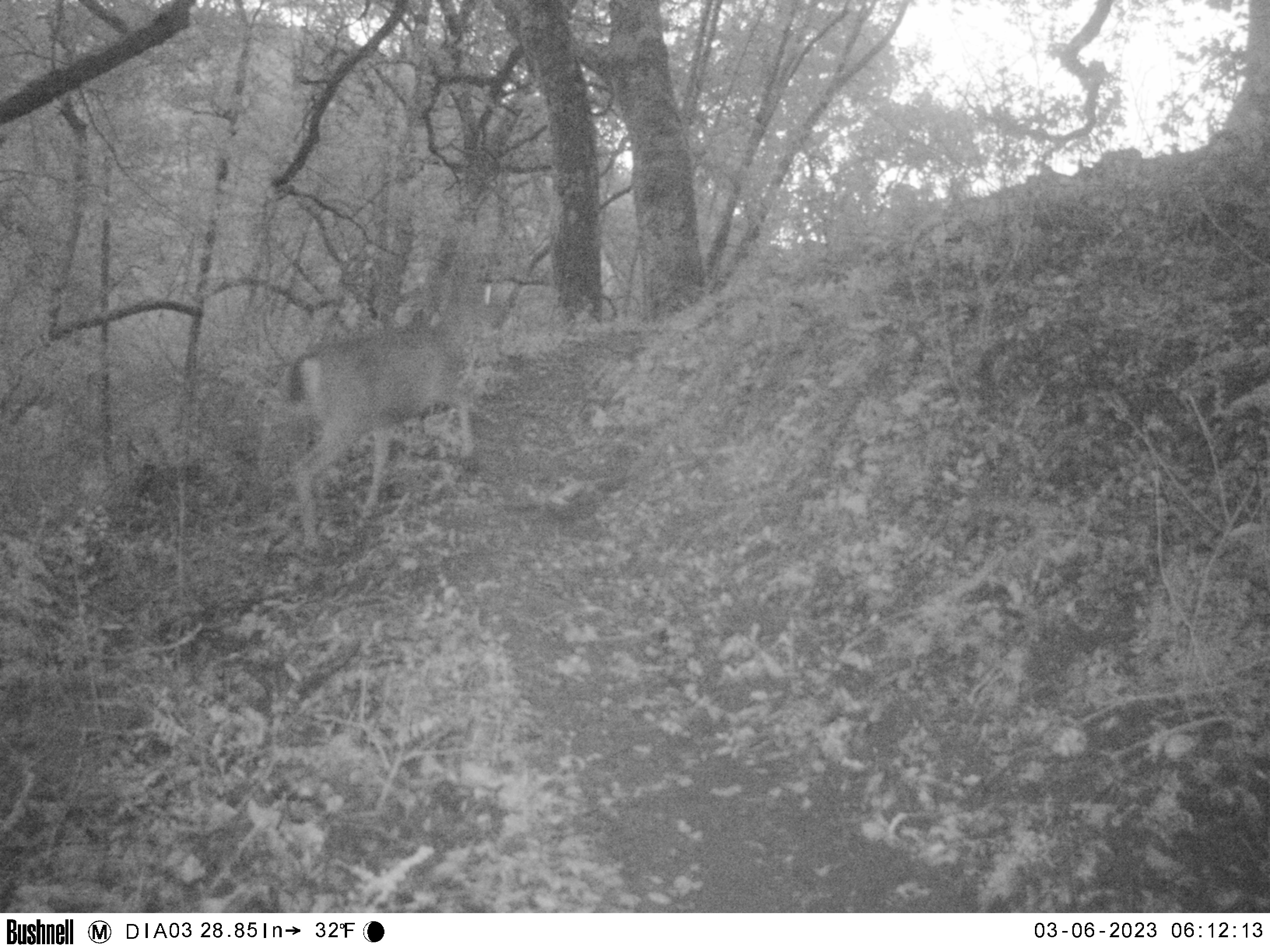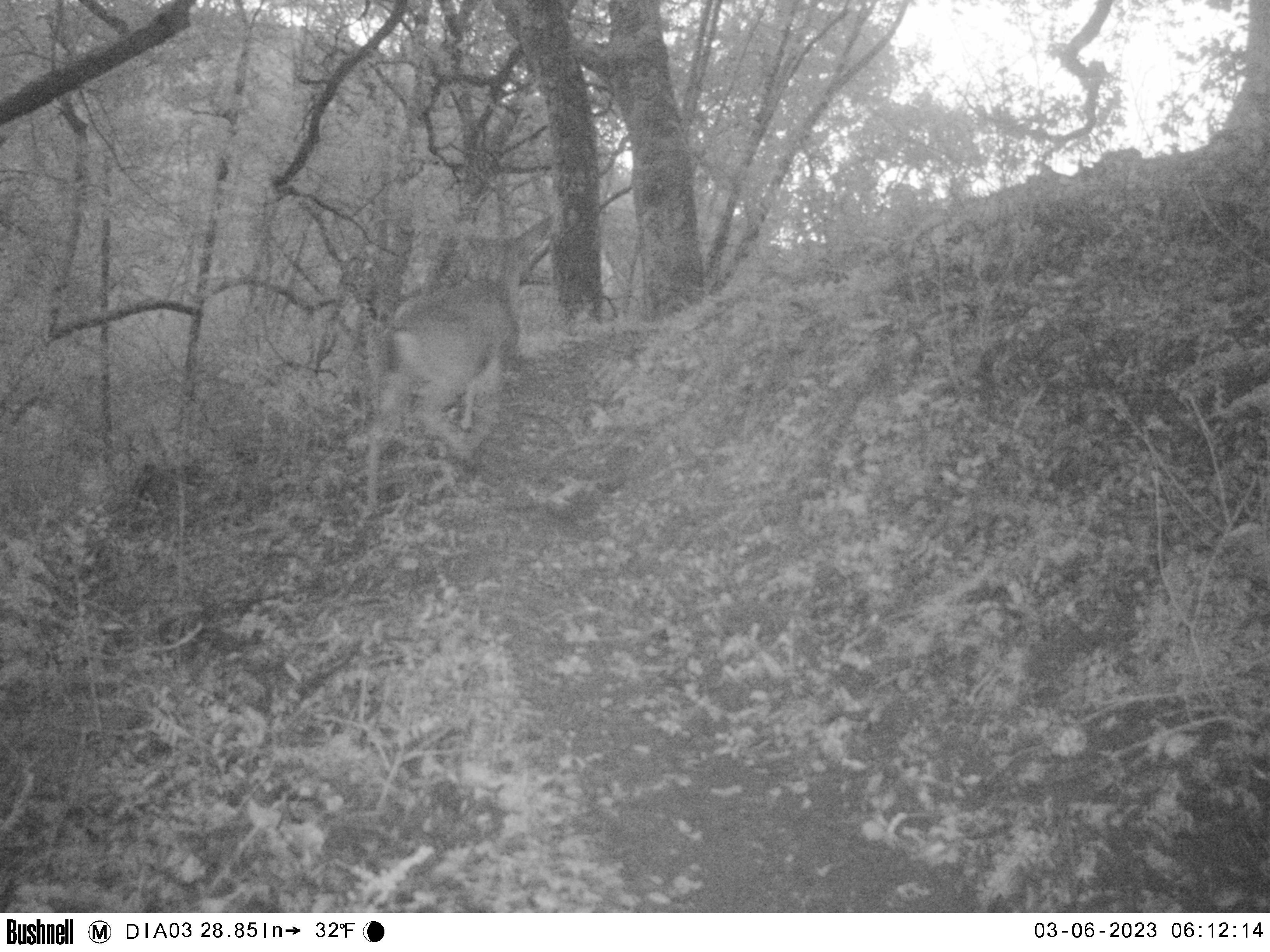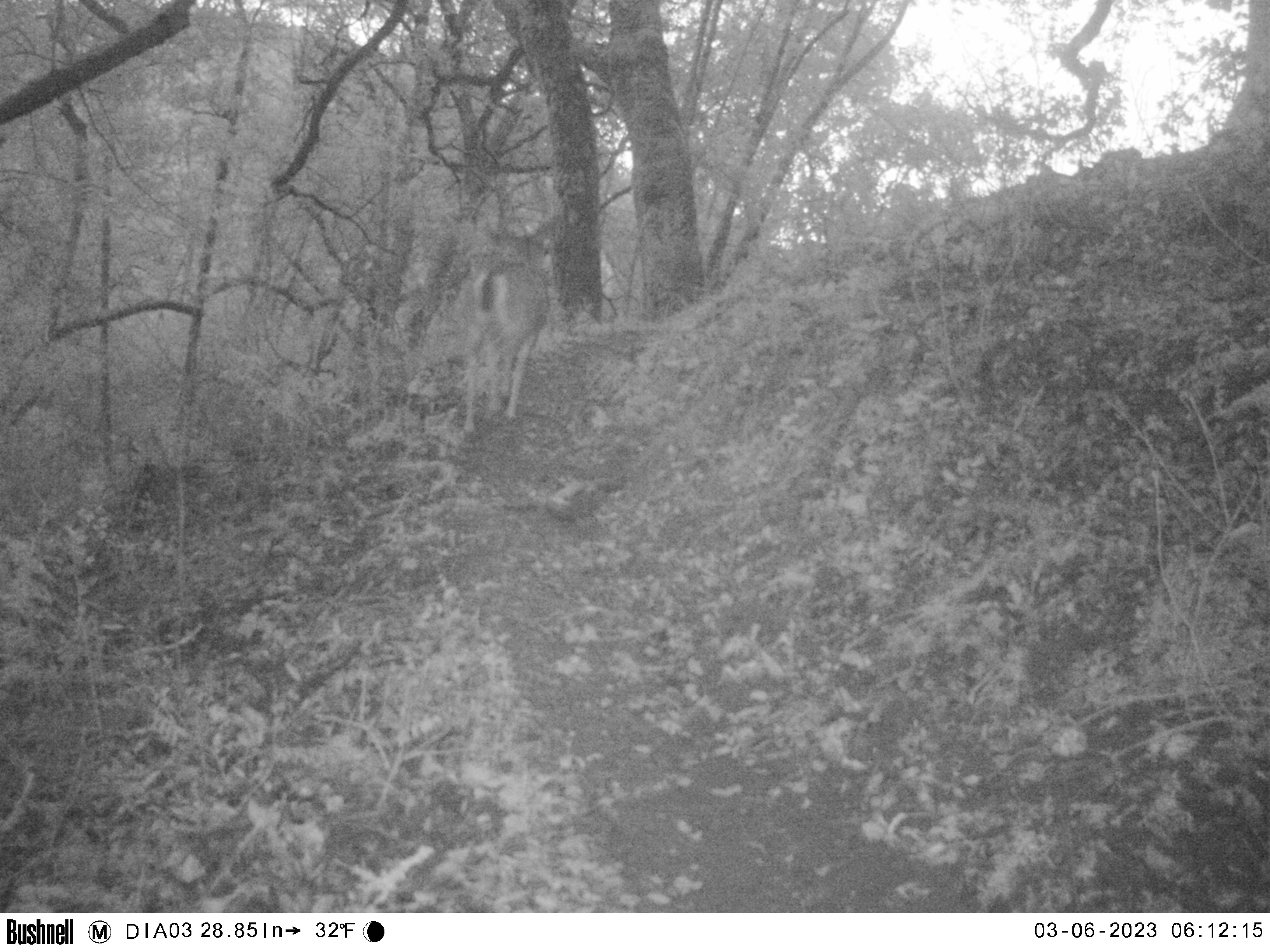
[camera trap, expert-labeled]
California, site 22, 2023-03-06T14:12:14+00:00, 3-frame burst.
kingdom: Animalia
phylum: Chordata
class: Mammalia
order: Artiodactyla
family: Cervidae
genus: Odocoileus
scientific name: Odocoileus hemionus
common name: mule deer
Mule deer (Odocoileus hemionus).